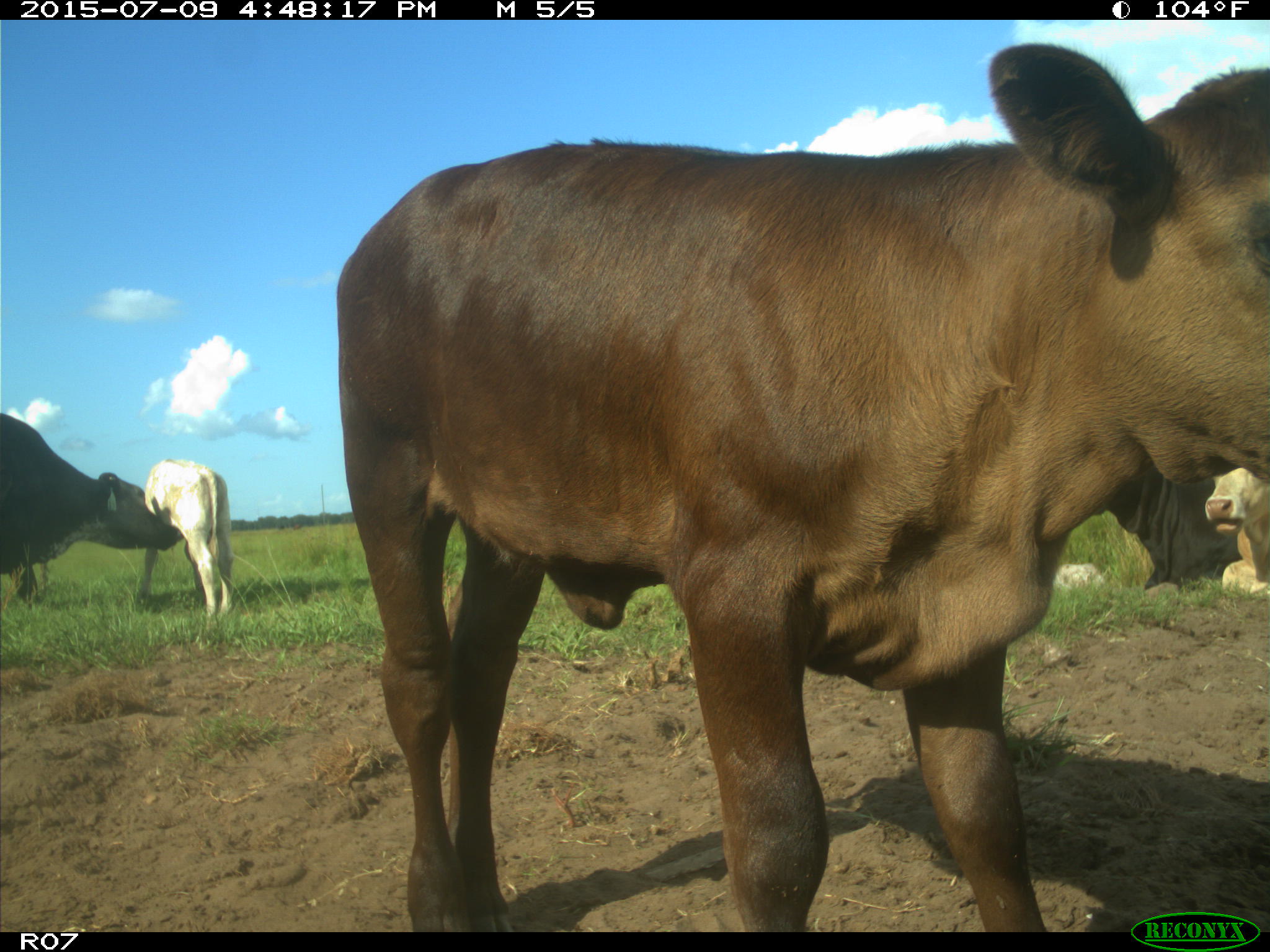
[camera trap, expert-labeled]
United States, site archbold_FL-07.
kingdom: Animalia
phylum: Chordata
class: Mammalia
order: Artiodactyla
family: Bovidae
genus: Bos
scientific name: Bos taurus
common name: domestic cow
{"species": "Bos taurus (domestic cow)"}